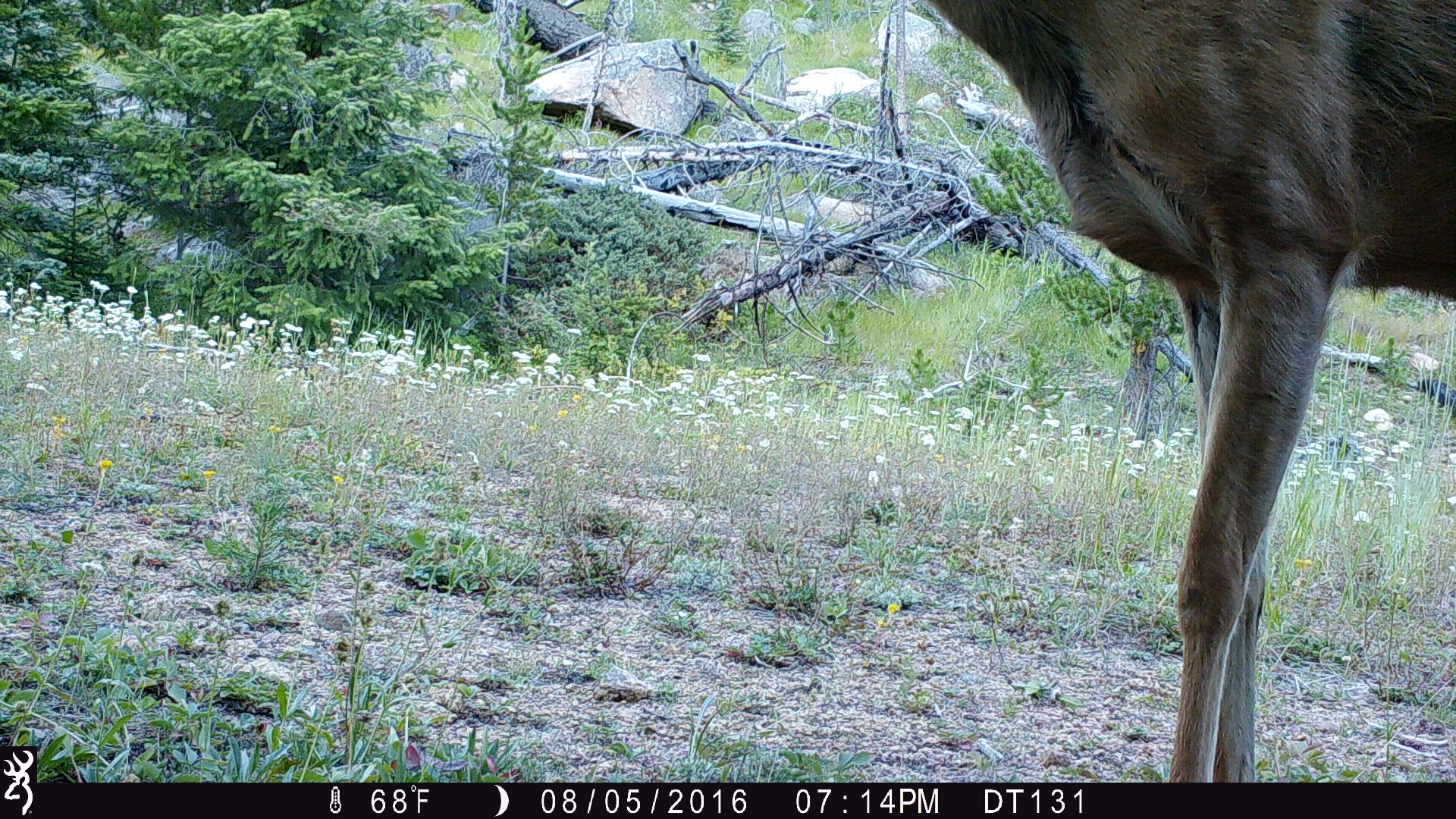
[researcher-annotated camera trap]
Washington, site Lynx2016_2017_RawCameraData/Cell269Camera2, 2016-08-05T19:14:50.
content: unidentified animal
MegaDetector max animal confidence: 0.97